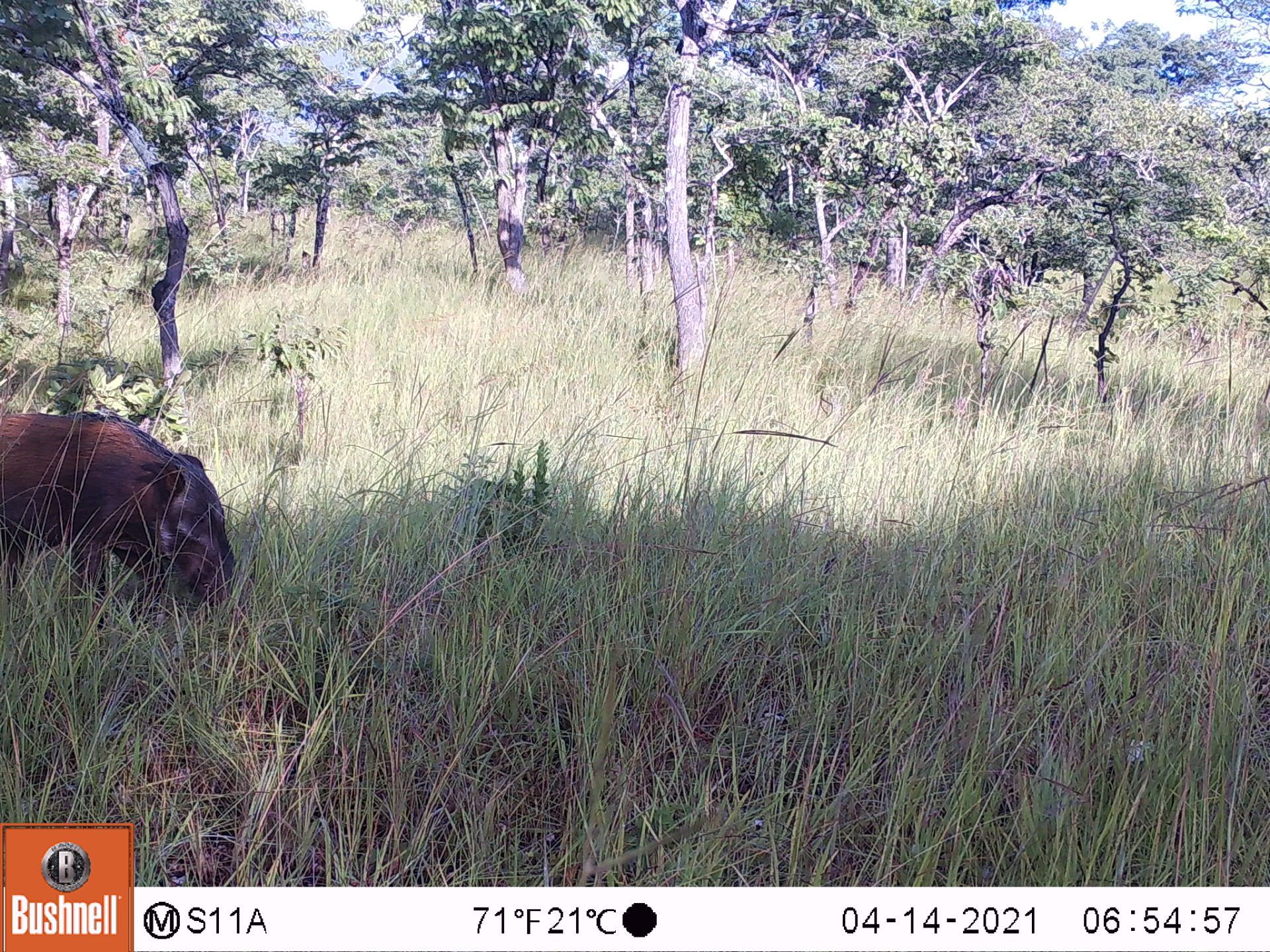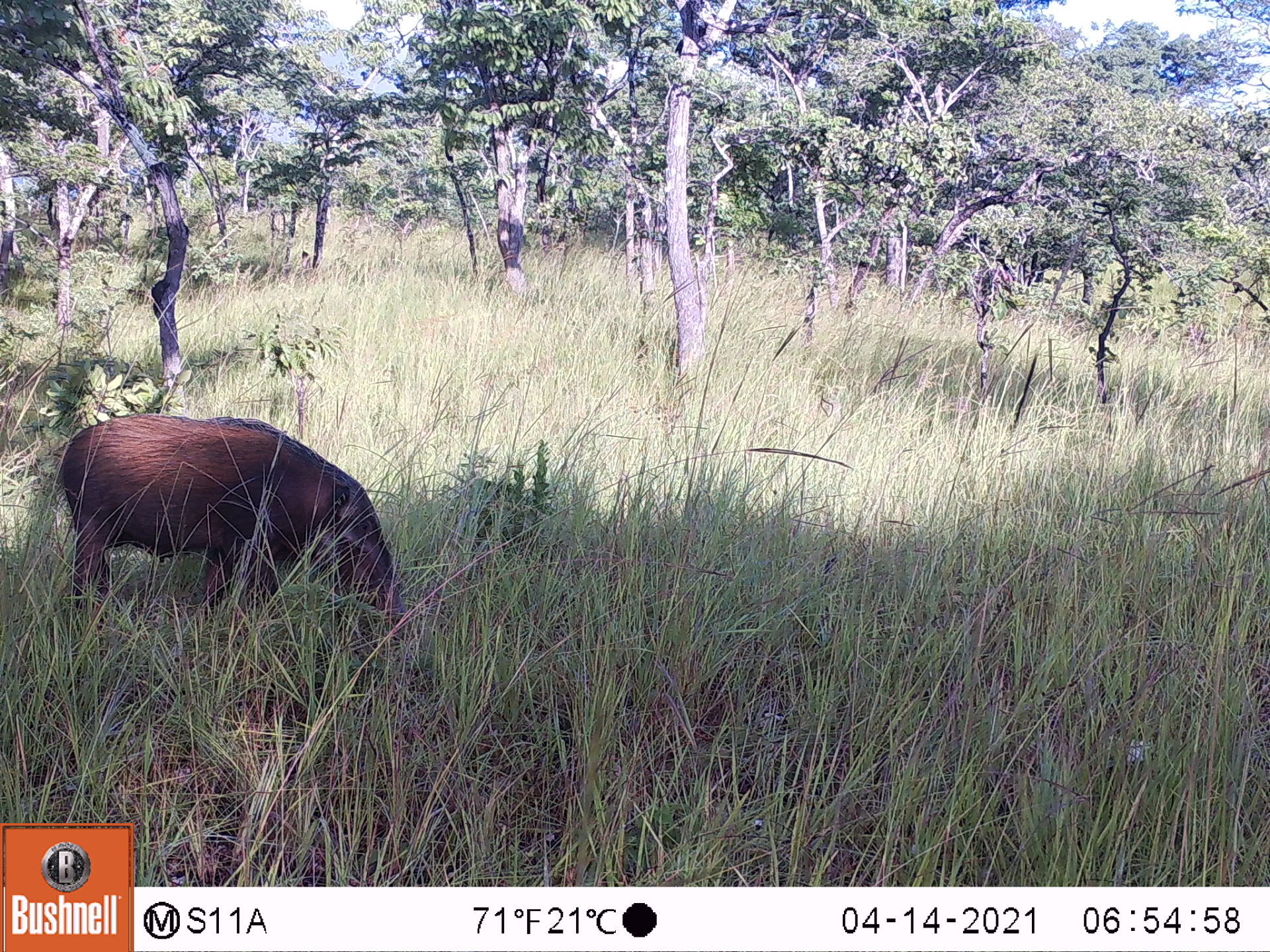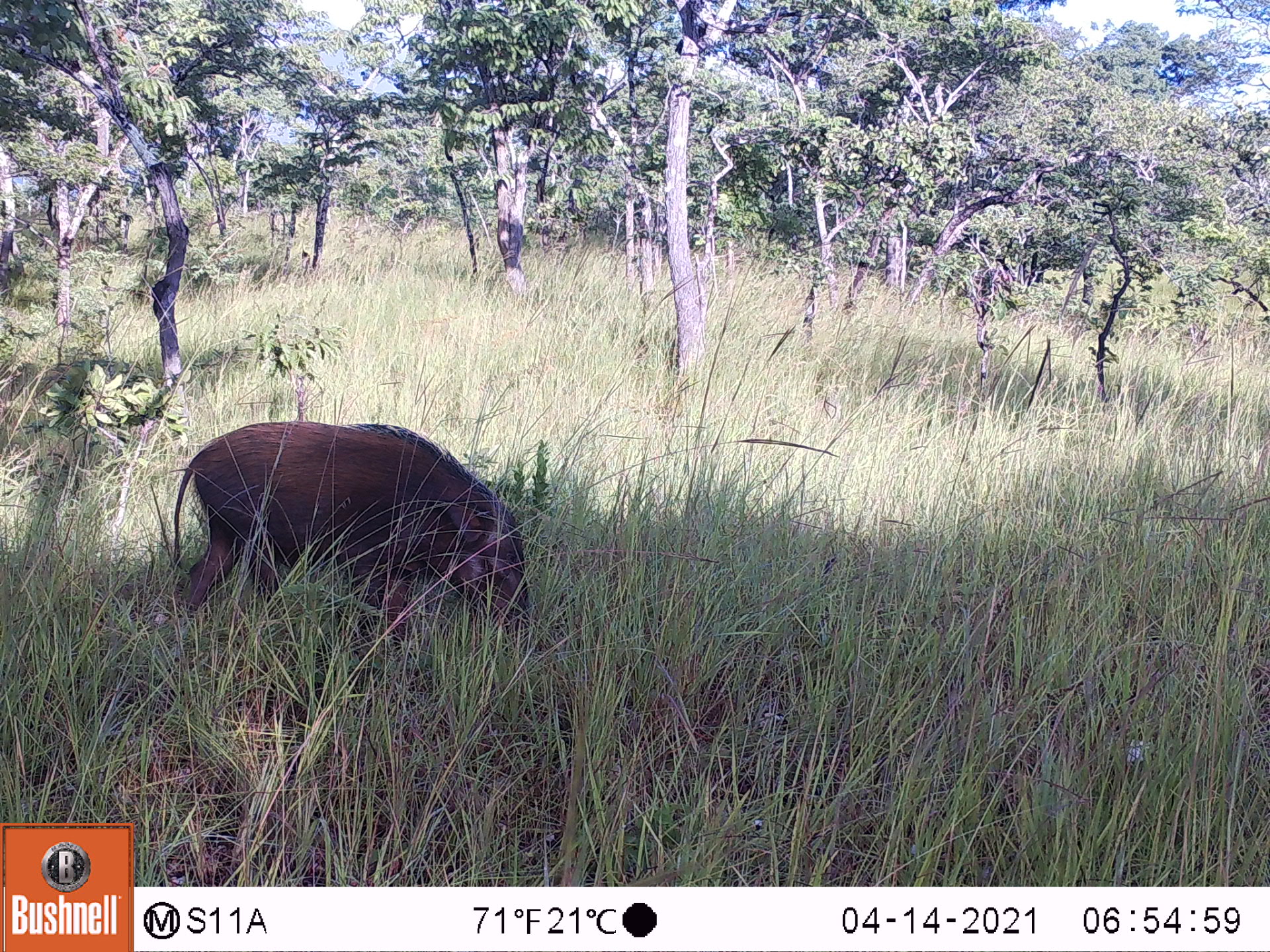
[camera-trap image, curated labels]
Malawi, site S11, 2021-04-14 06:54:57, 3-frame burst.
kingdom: Animalia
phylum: Chordata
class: Mammalia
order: Artiodactyla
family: Suidae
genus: Potamochoerus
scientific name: Potamochoerus larvatus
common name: bushpig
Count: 1.